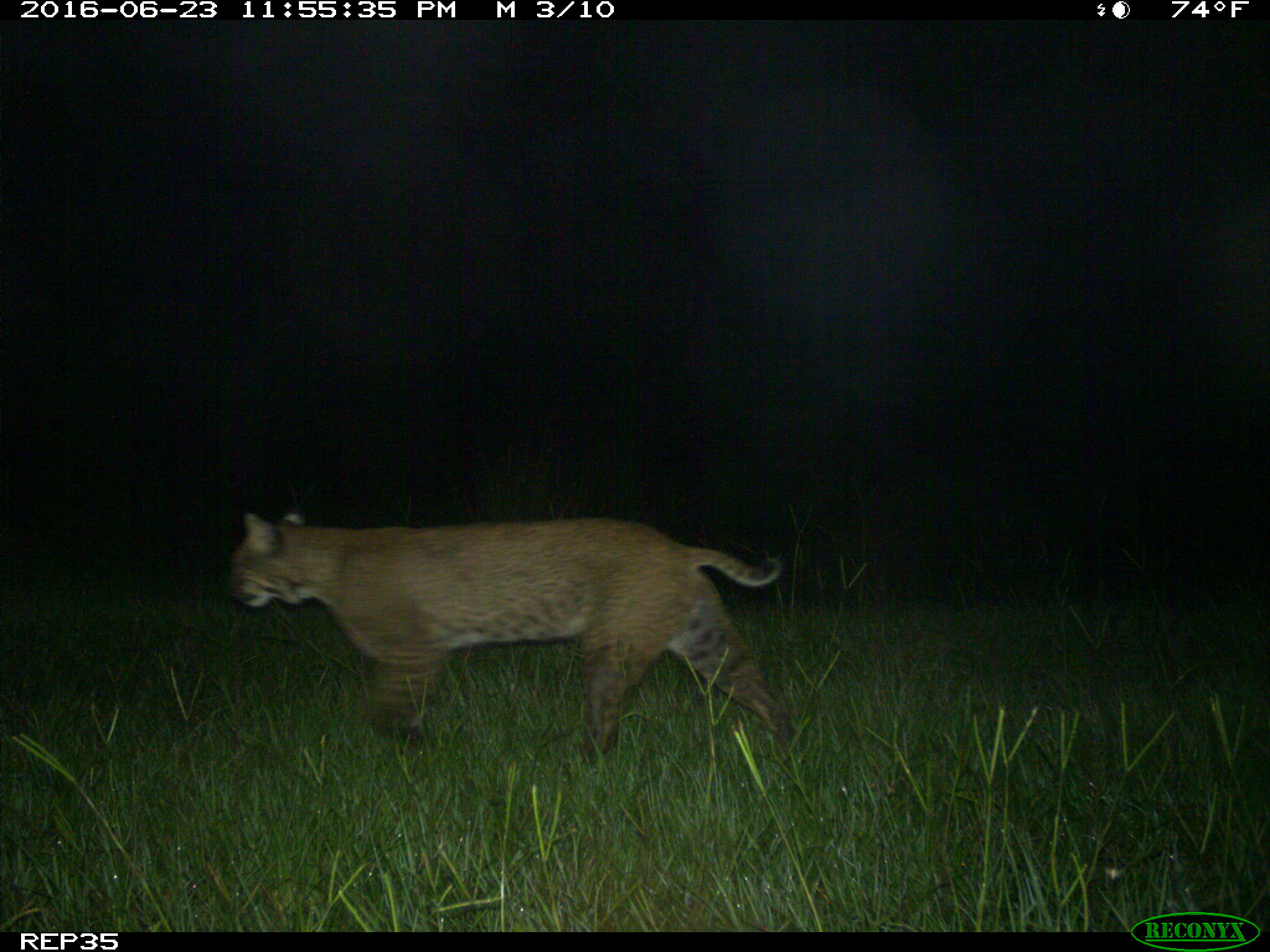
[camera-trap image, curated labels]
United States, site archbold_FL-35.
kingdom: Animalia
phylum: Chordata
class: Mammalia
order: Carnivora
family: Felidae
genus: Lynx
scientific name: Lynx rufus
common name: bobcat